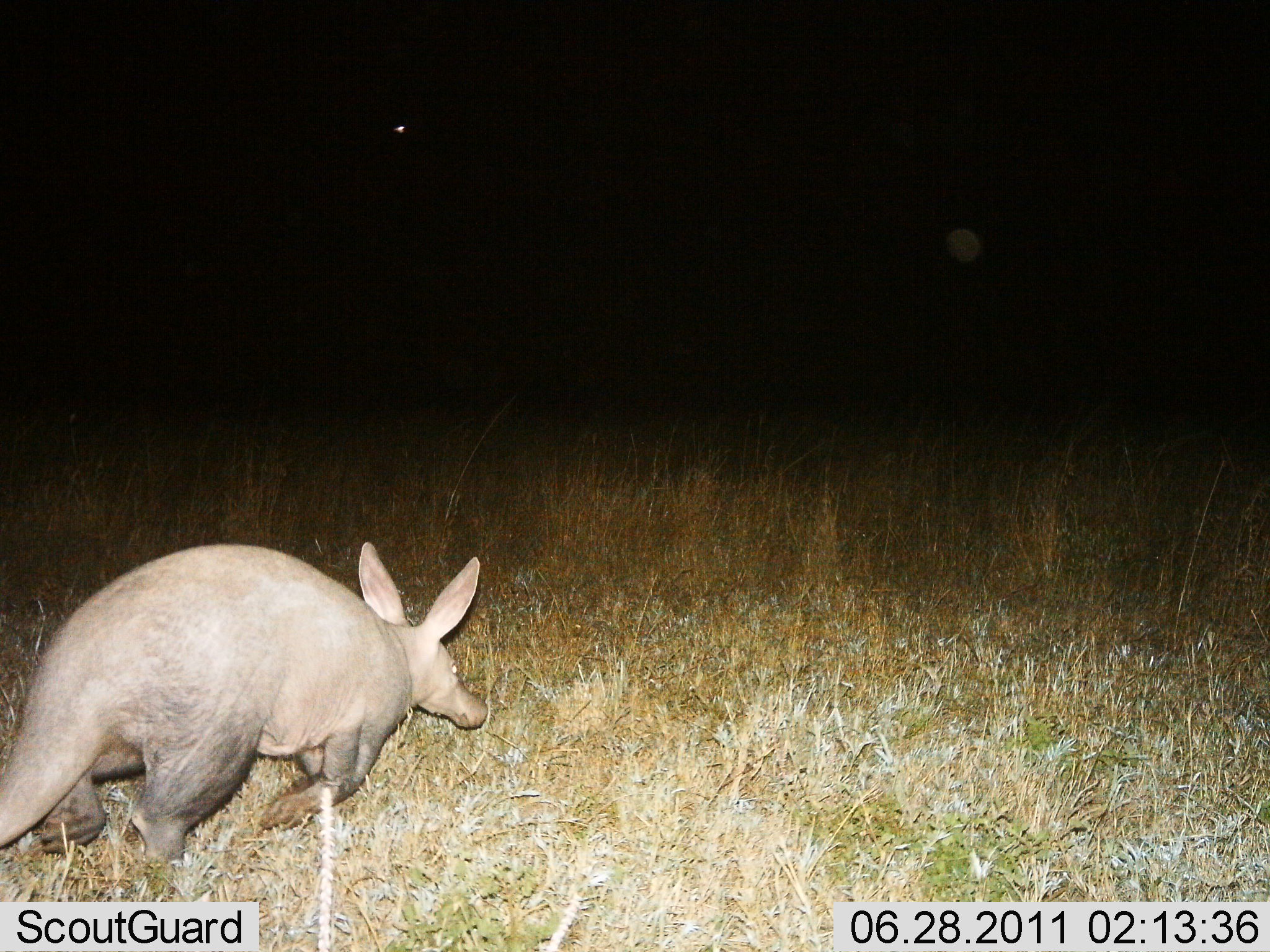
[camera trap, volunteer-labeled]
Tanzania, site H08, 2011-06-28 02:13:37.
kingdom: Animalia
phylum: Chordata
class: Mammalia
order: Tubulidentata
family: Orycteropodidae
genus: Orycteropus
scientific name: Orycteropus afer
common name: aardvark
Aardvark (Orycteropus afer), count 1. Behavior (volunteer vote fractions): standing 9%, resting 0%, moving 91%, interacting 0%. Young present (vote fraction): 0%. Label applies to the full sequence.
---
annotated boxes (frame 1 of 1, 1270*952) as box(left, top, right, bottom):
animal: box(0, 542, 489, 902)